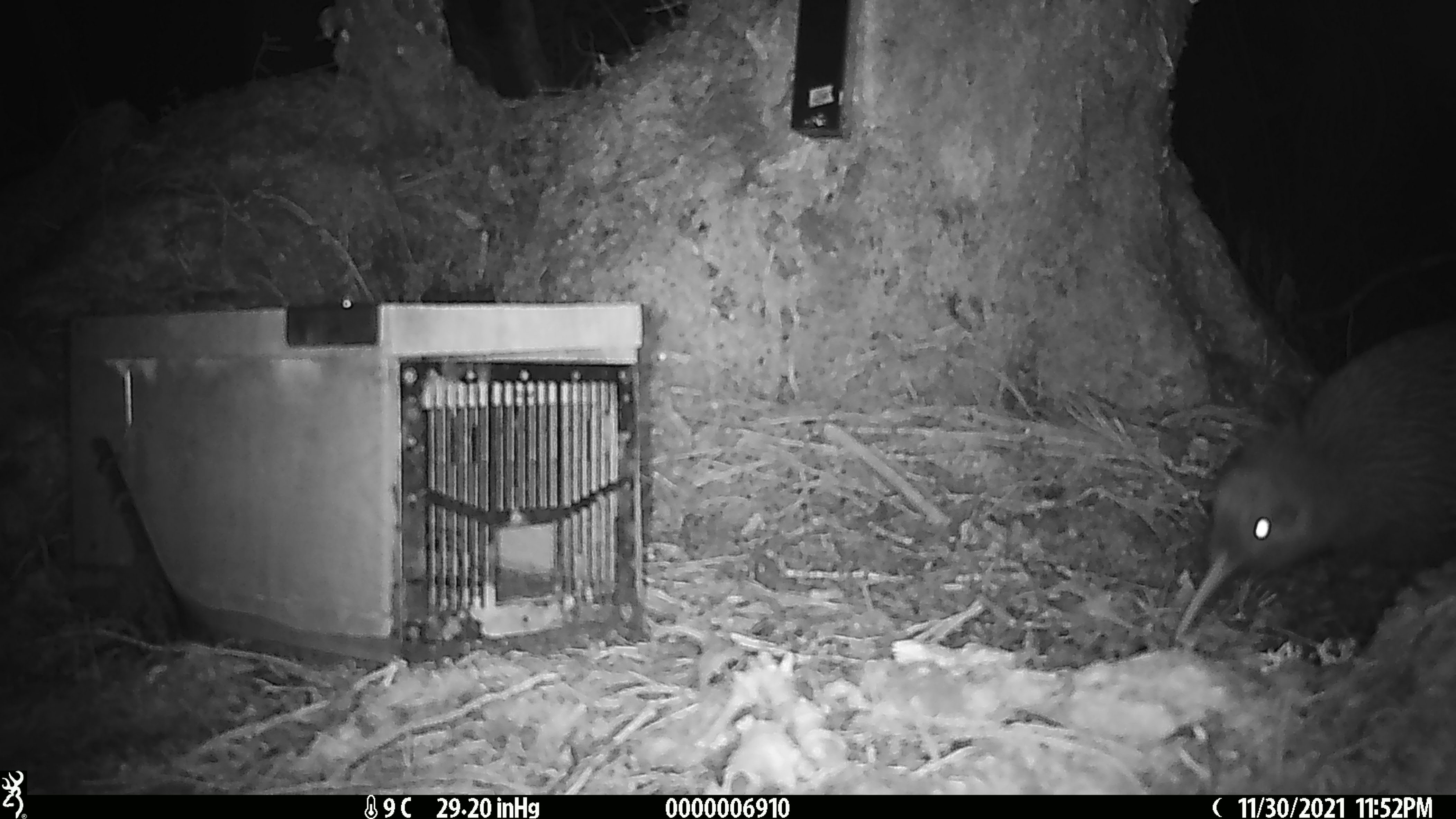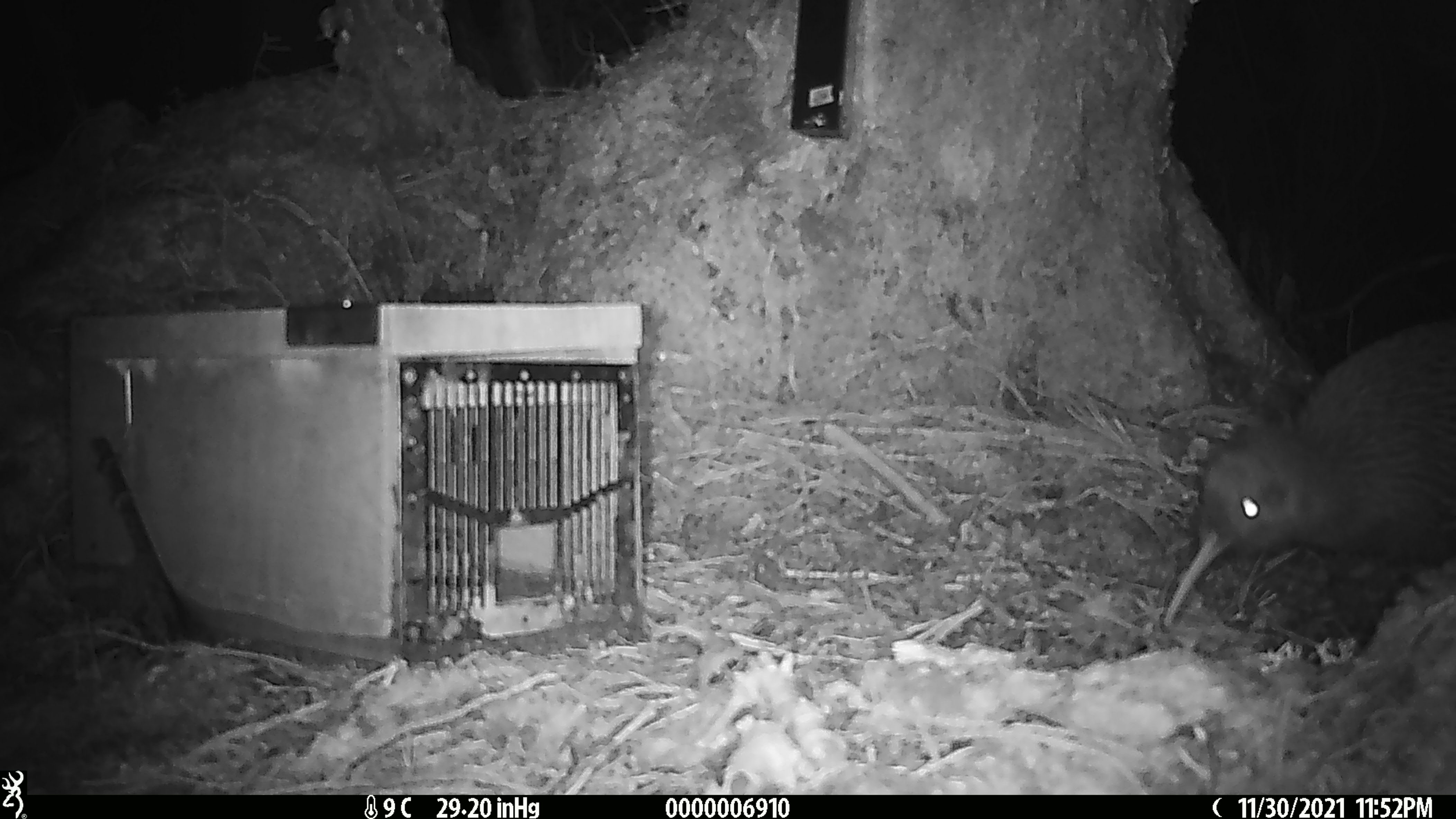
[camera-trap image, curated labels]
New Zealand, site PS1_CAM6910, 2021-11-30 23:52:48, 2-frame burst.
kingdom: Animalia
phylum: Chordata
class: Aves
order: Apterygiformes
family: Apterygidae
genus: Apteryx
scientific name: Apteryx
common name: kiwi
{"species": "kiwi (Apteryx)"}